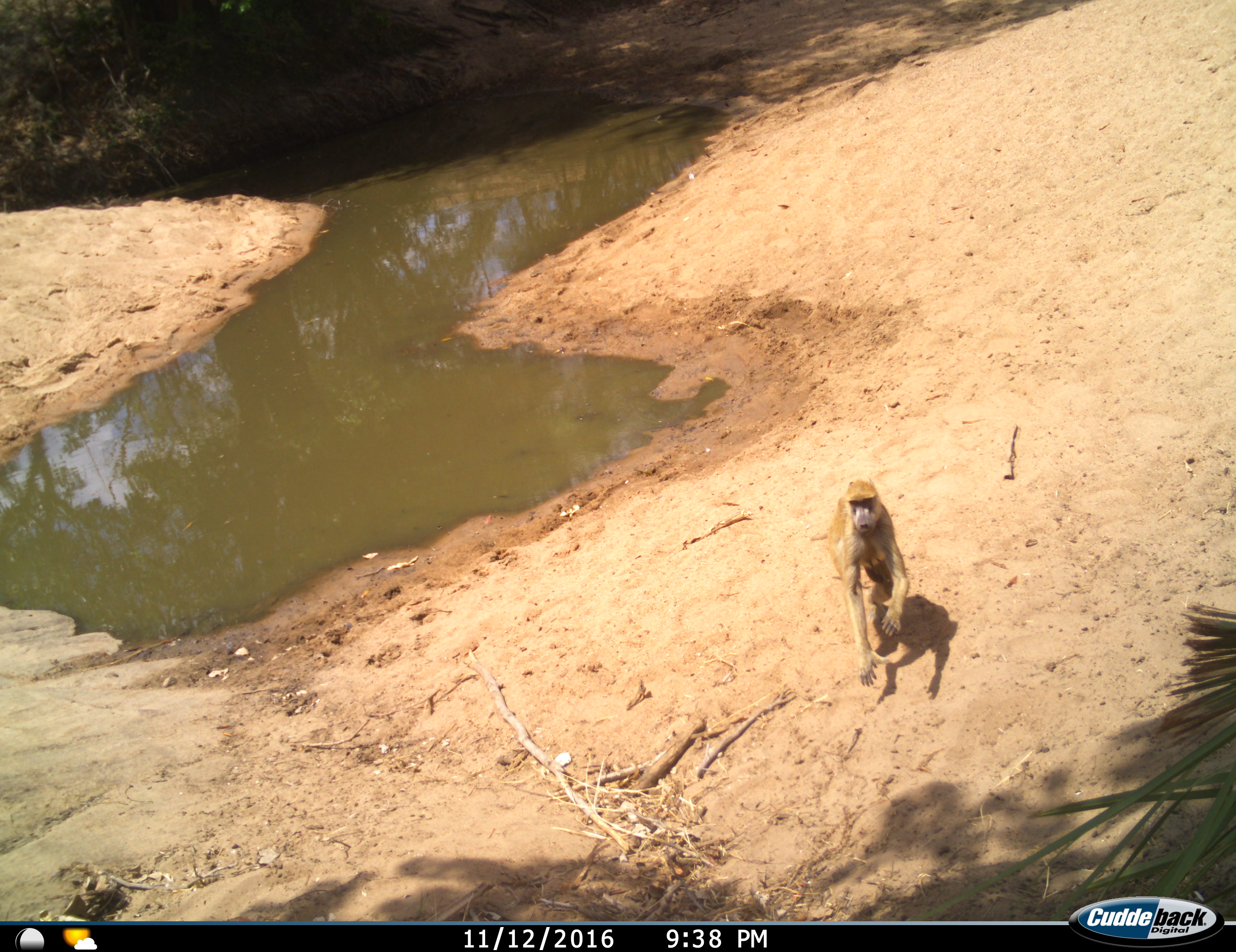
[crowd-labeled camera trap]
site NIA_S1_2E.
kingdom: Animalia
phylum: Chordata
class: Mammalia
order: Primates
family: Cercopithecidae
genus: Papio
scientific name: Papio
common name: baboon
Baboon (Papio), count 1. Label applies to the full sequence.